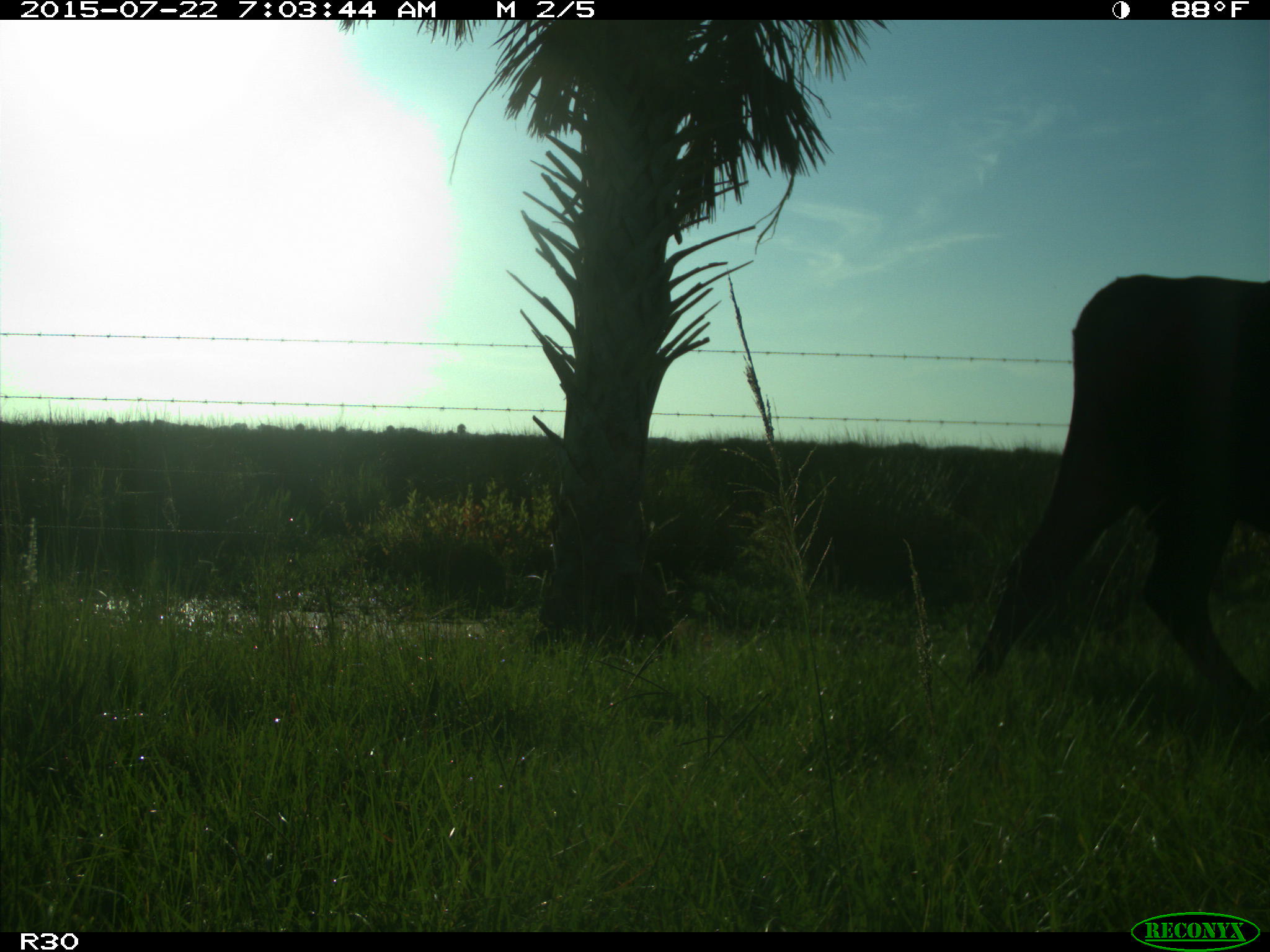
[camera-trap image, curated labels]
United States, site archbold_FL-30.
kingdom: Animalia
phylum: Chordata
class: Mammalia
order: Artiodactyla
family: Bovidae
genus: Bos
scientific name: Bos taurus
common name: domestic cow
Bos taurus (domestic cow).